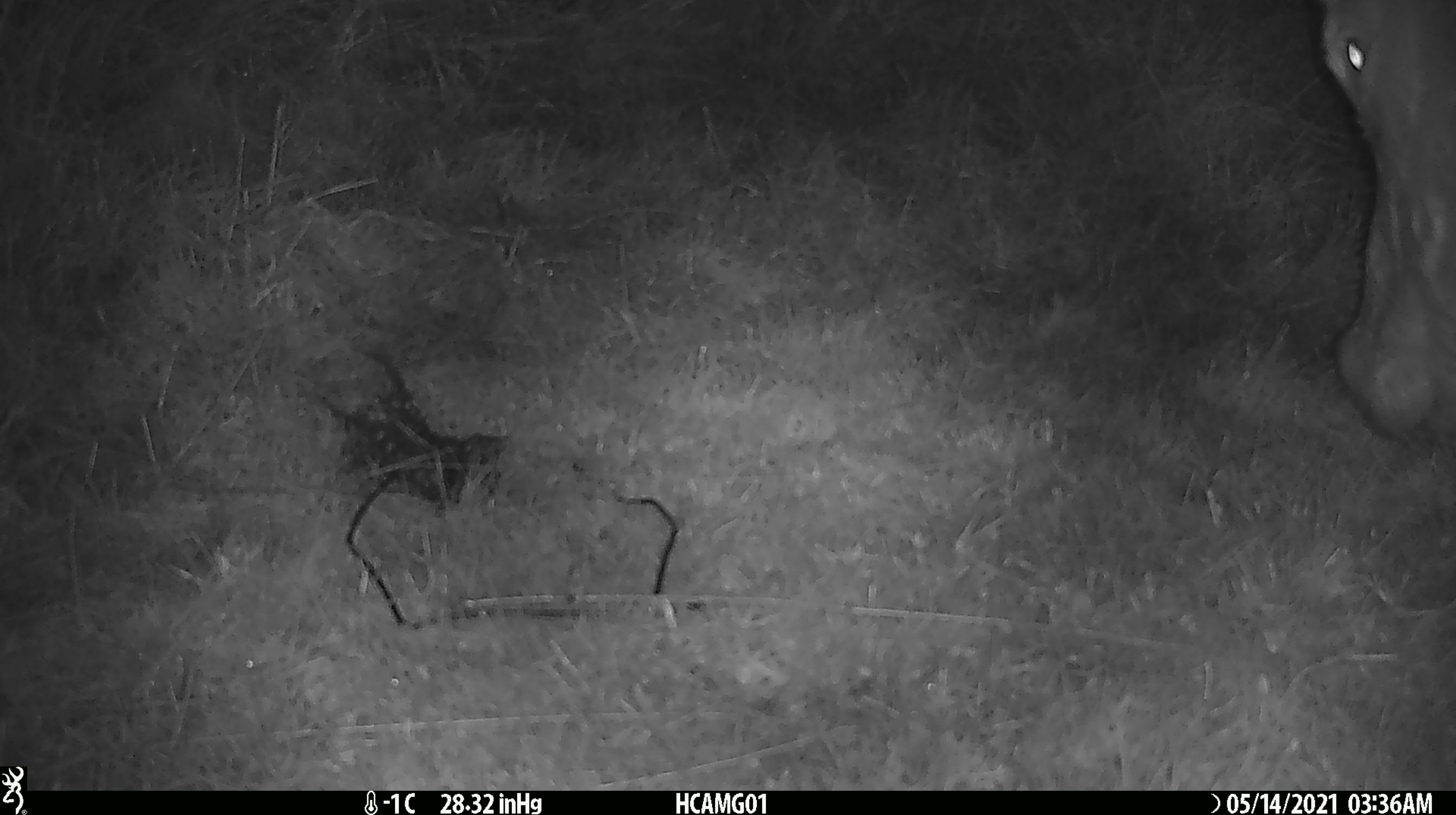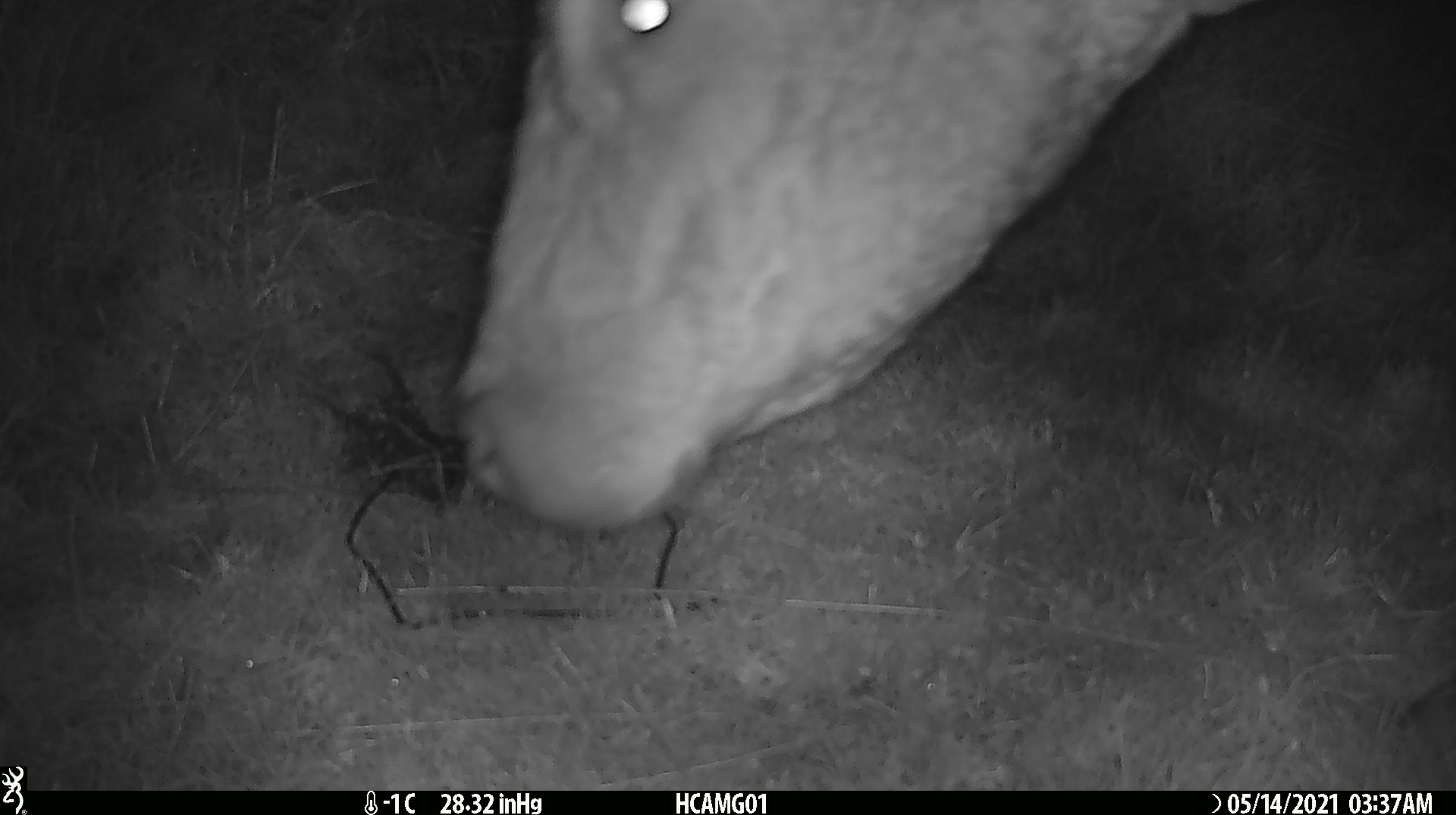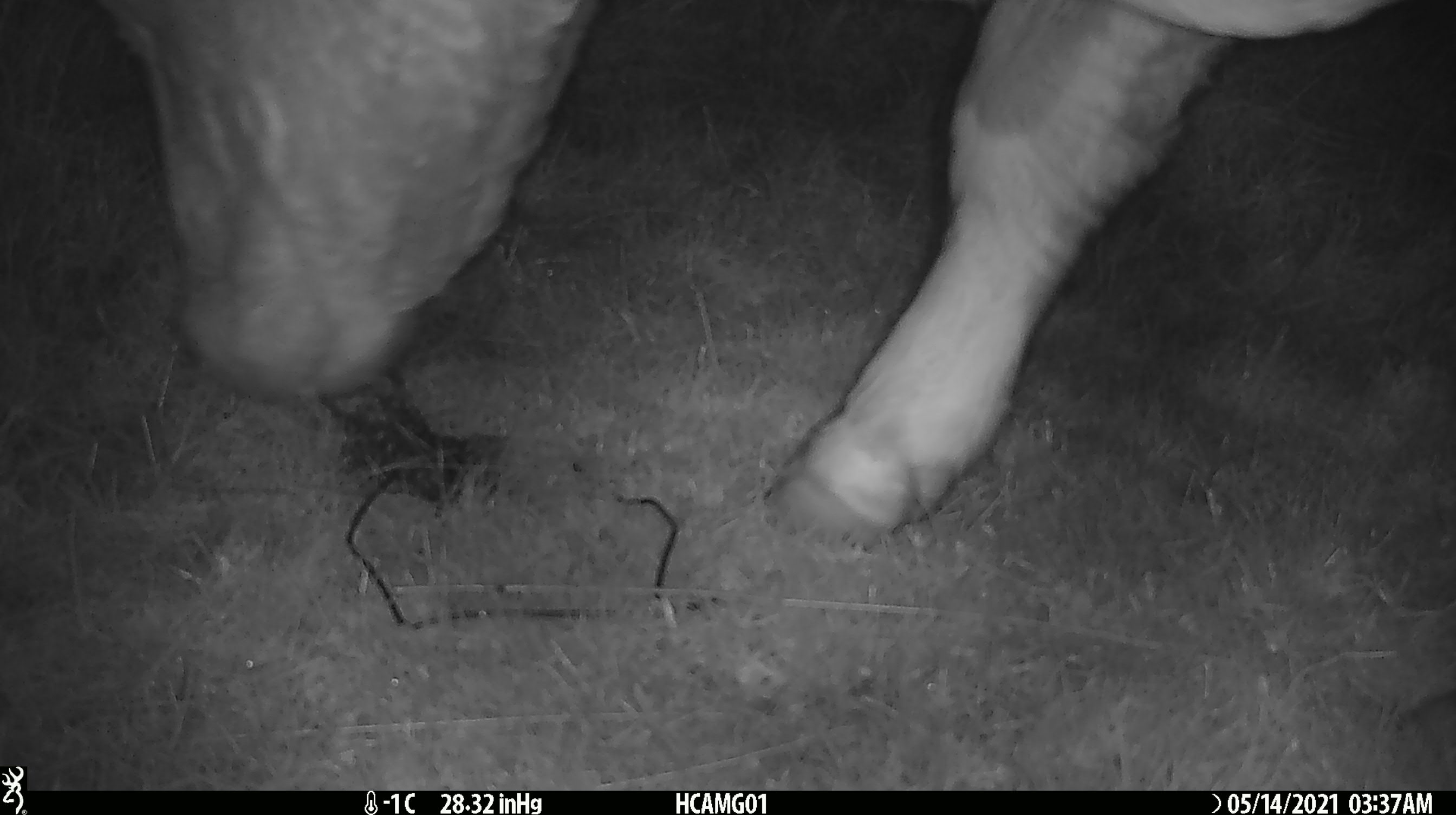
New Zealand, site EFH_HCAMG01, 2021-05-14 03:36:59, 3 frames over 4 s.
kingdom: Animalia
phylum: Chordata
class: Mammalia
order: Artiodactyla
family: Bovidae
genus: Bos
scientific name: Bos taurus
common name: domestic cow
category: cow